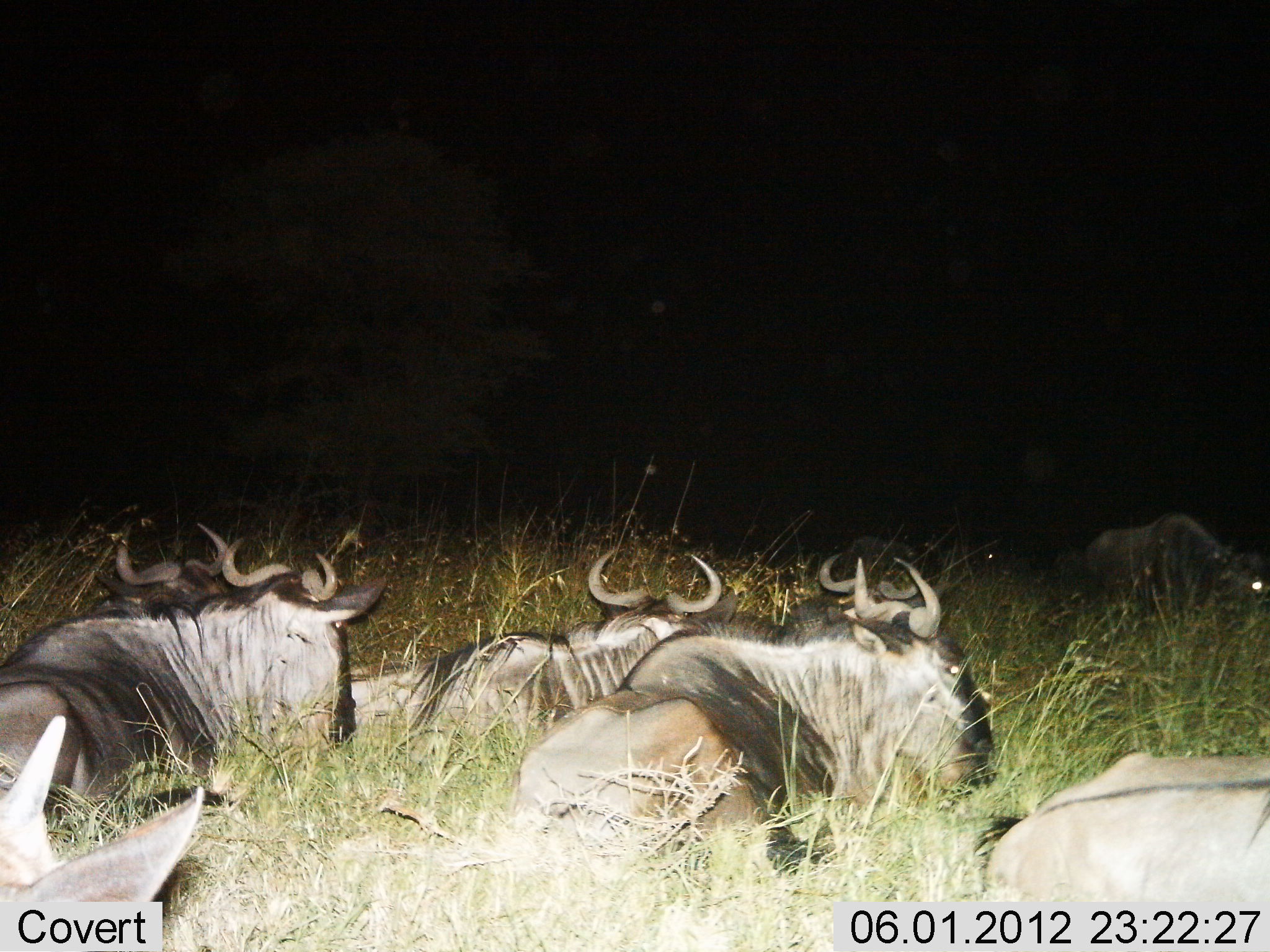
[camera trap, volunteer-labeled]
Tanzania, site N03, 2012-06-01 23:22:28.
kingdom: Animalia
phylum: Chordata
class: Mammalia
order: Artiodactyla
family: Bovidae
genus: Connochaetes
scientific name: Connochaetes taurinus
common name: blue wildebeest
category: wildebeest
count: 8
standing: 20%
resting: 100%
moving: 0%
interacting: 0%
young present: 10%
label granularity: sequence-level